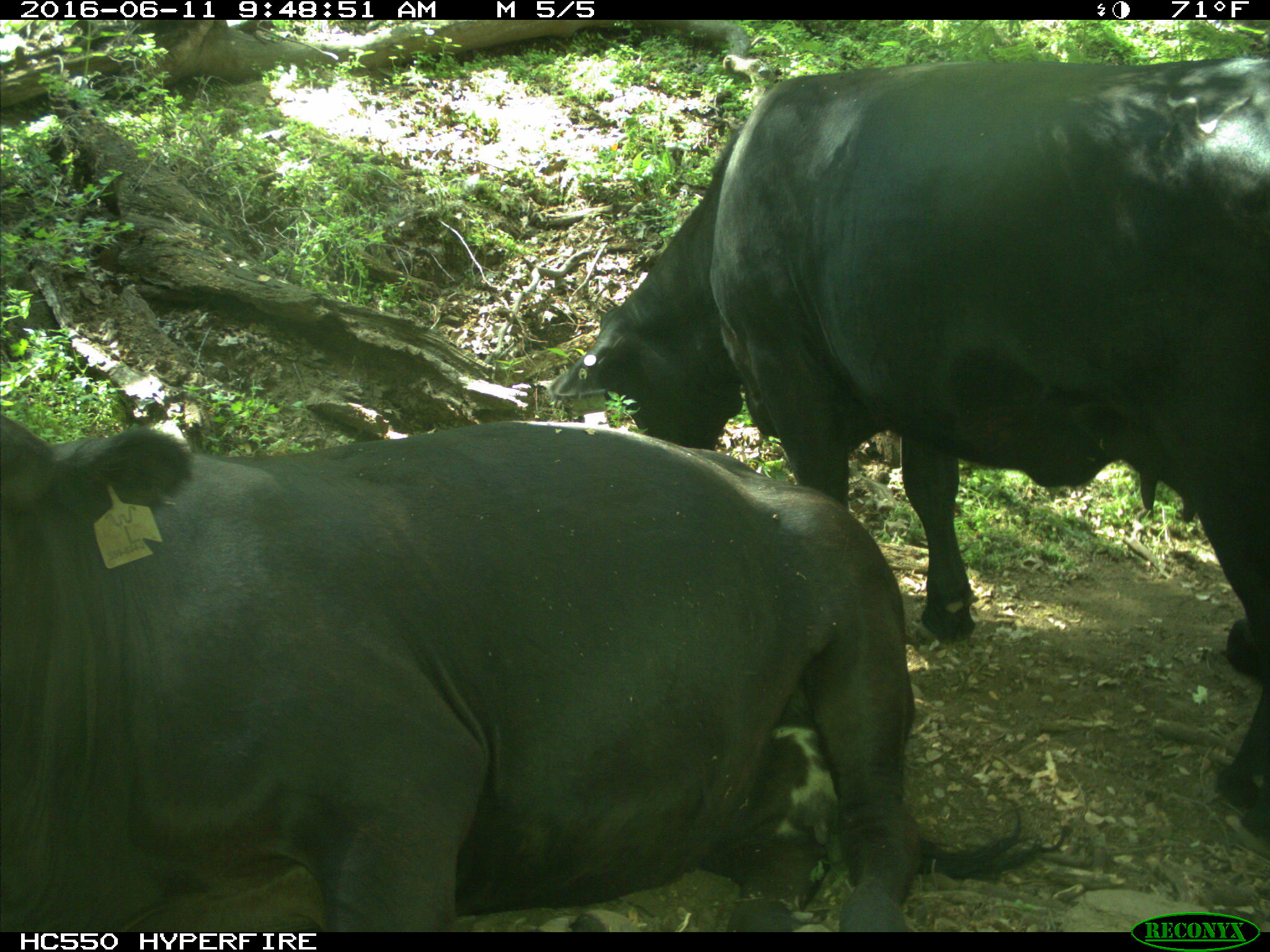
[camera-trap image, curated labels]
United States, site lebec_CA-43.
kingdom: Animalia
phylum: Chordata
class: Mammalia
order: Artiodactyla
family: Bovidae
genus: Bos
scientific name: Bos taurus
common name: domestic cow